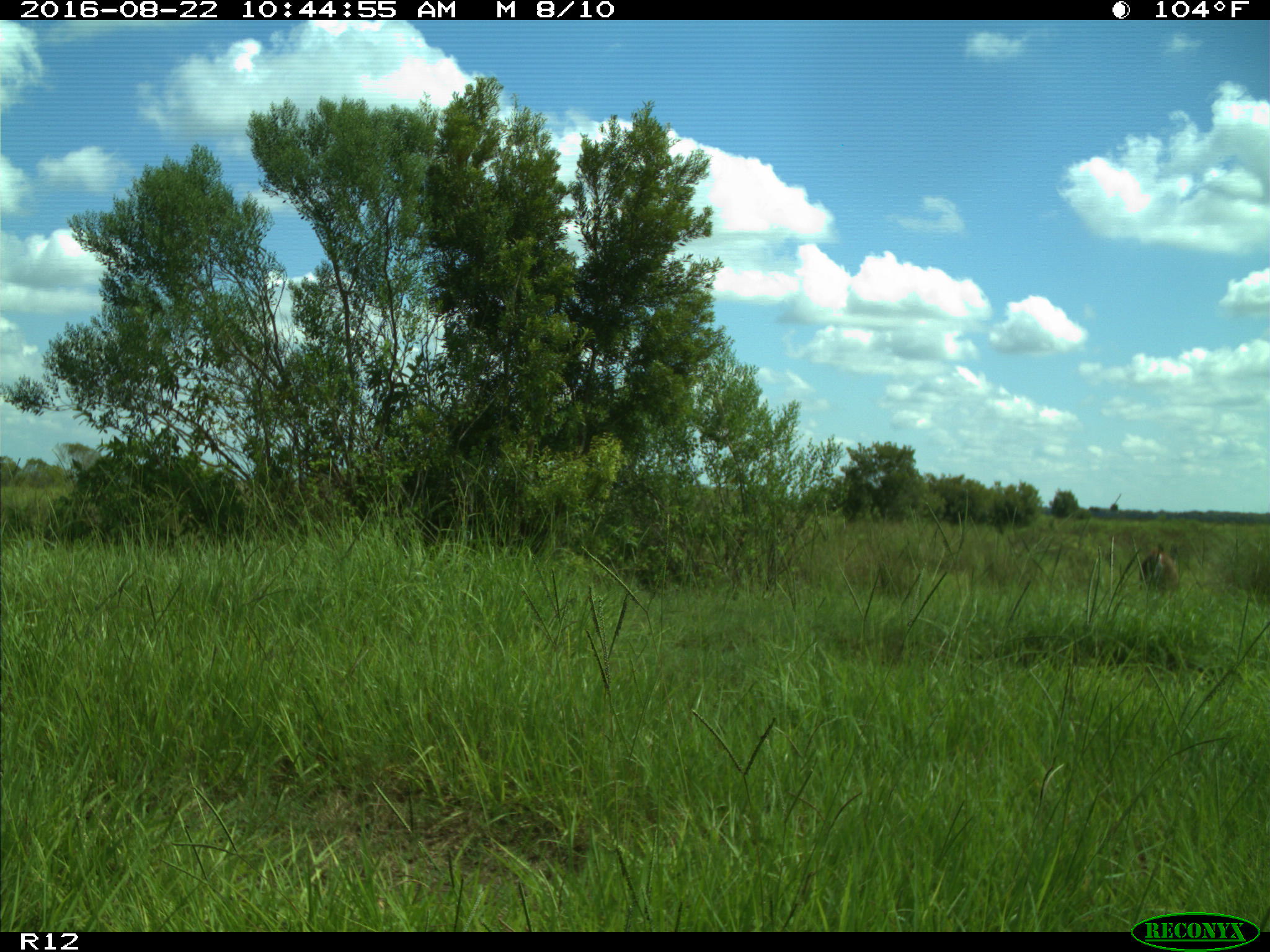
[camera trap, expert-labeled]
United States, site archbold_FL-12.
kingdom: Animalia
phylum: Chordata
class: Mammalia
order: Artiodactyla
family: Cervidae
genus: Odocoileus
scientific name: Odocoileus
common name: deer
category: unidentified deer